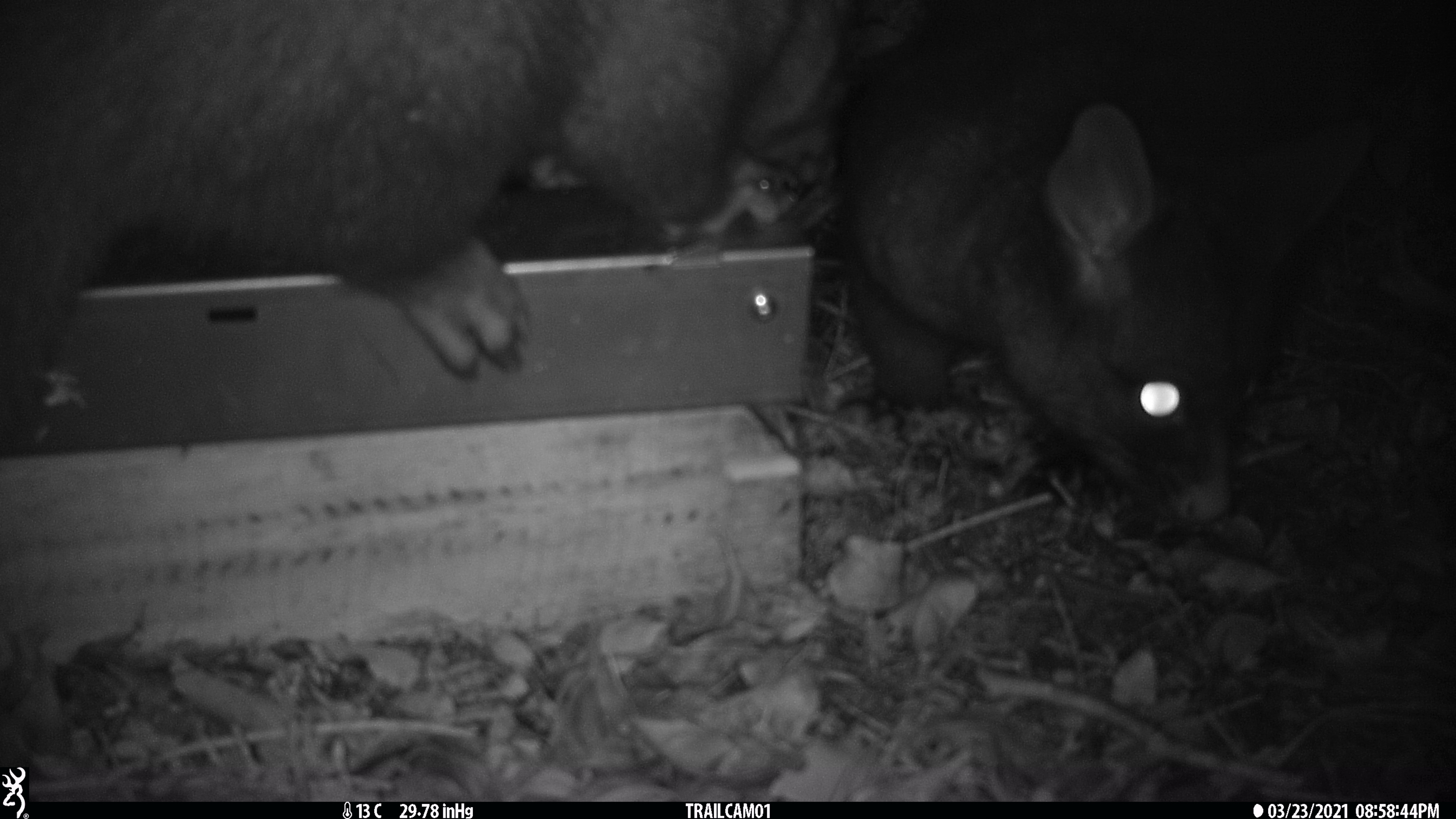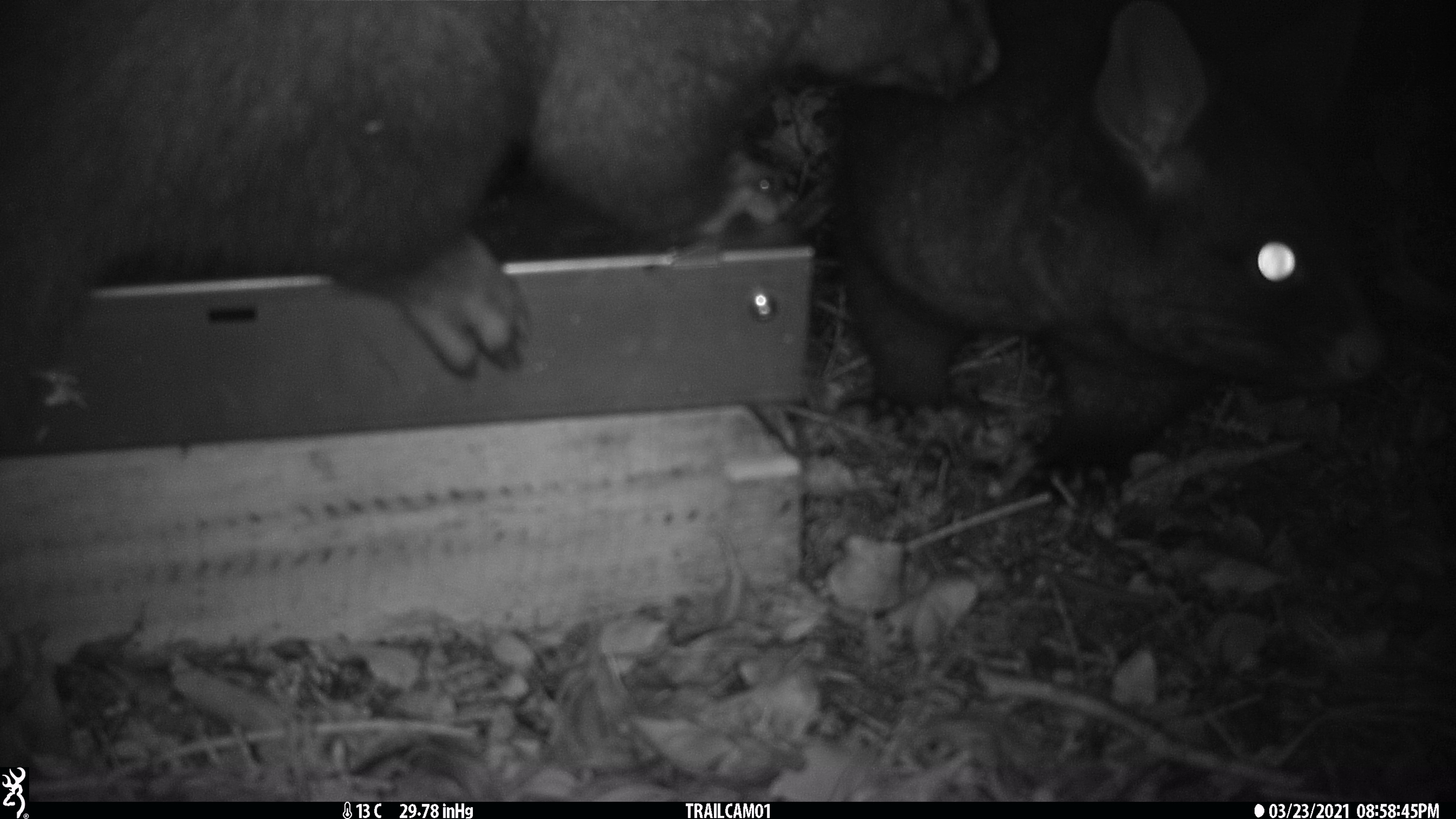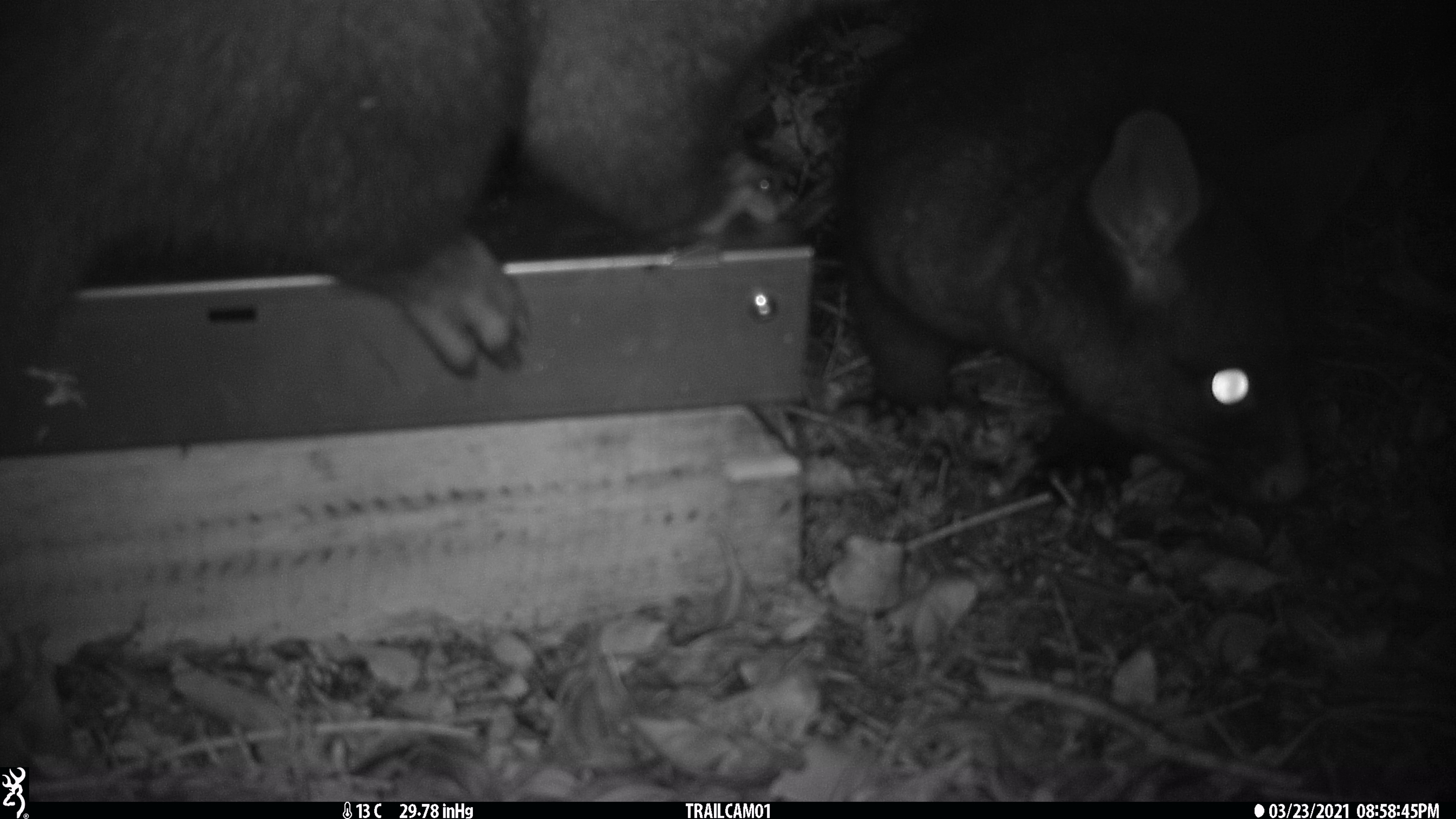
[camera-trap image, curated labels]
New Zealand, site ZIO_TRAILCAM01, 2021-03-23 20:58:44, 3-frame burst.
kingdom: Animalia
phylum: Chordata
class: Mammalia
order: Diprotodontia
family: Phalangeridae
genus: Trichosurus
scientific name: Trichosurus vulpecula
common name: common brushtail possum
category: possum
Possum (common brushtail possum) (Trichosurus vulpecula).